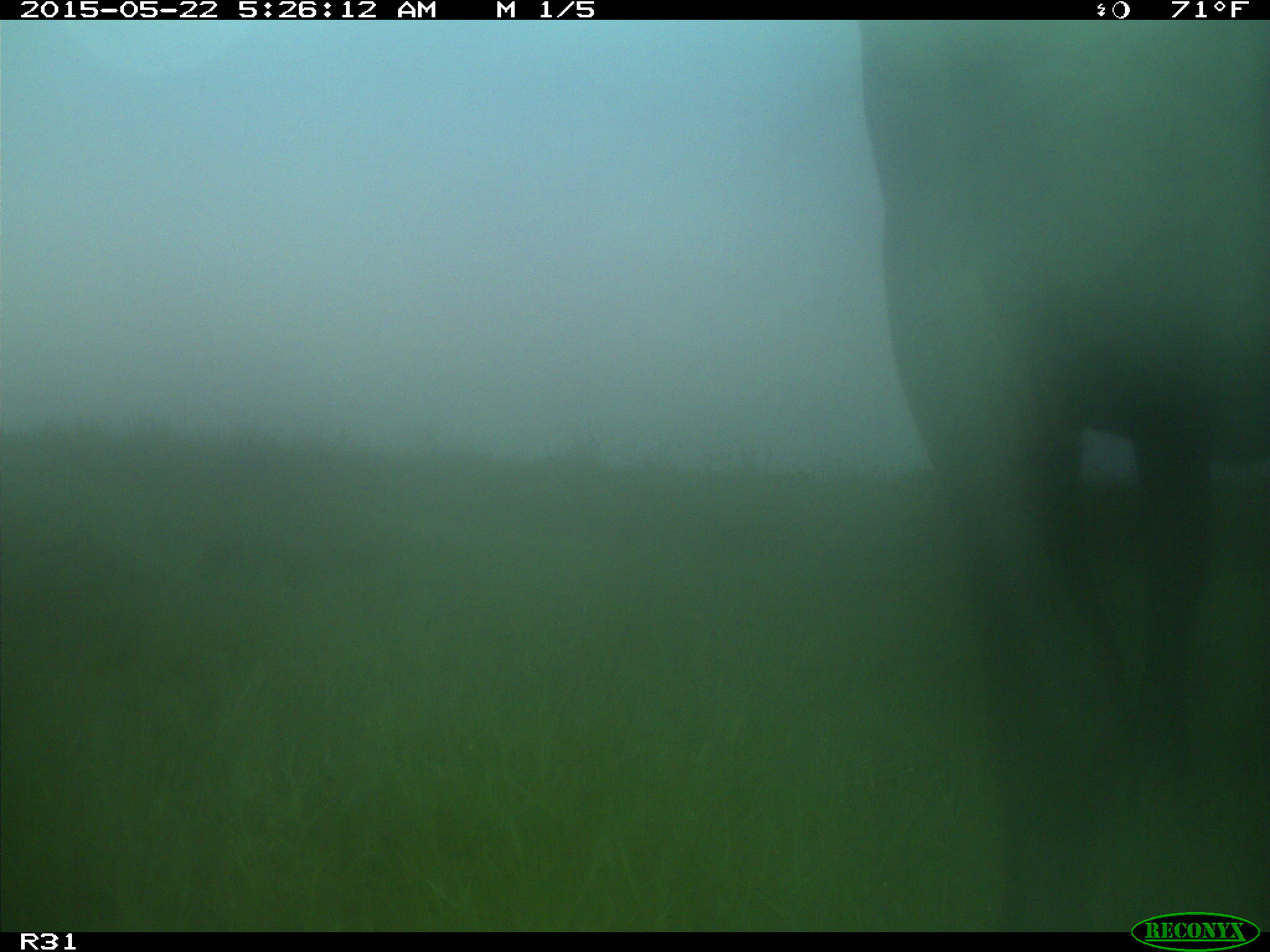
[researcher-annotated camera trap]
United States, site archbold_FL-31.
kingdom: Animalia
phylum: Chordata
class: Mammalia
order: Artiodactyla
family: Bovidae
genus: Bos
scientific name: Bos taurus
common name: domestic cow